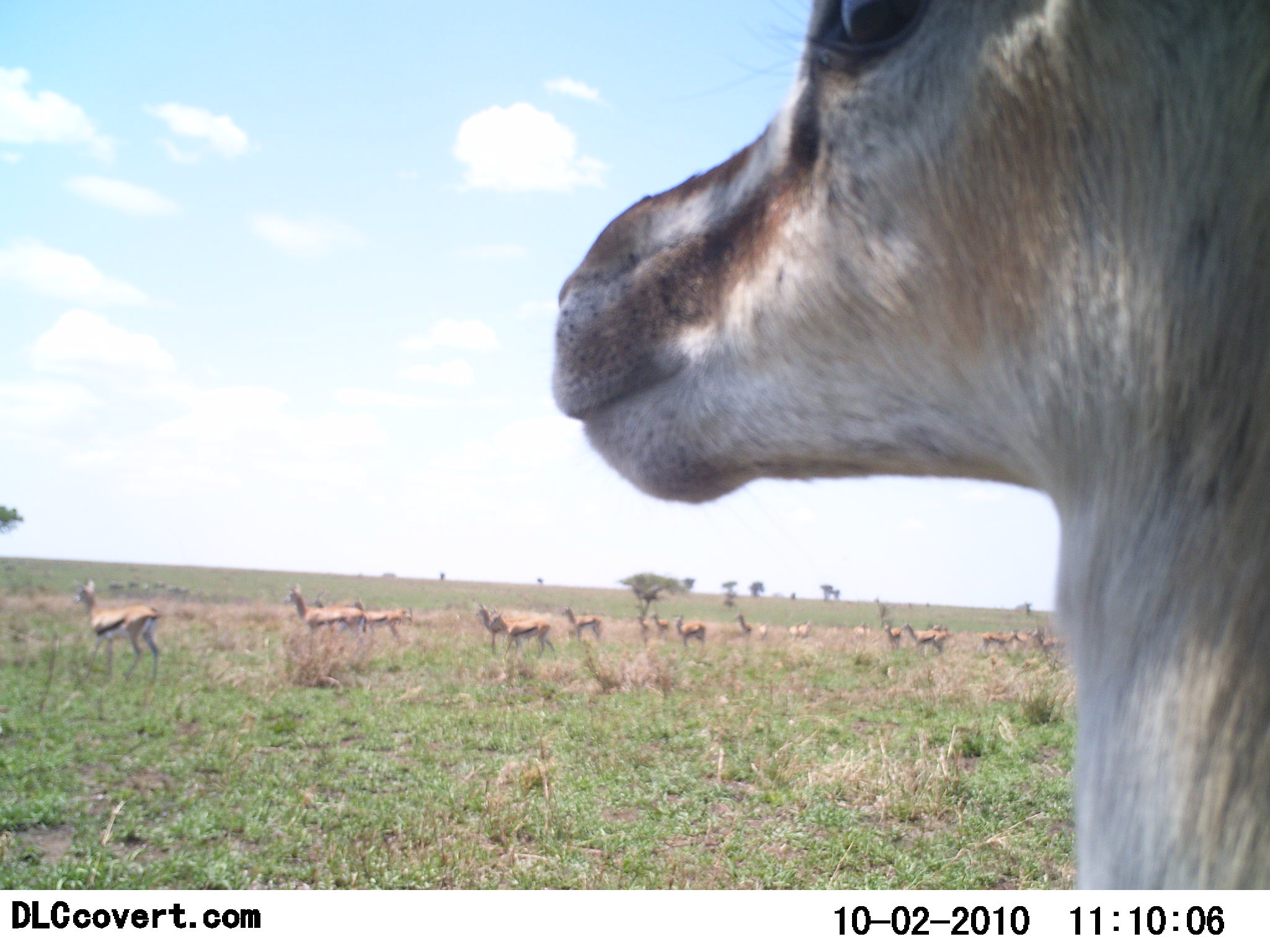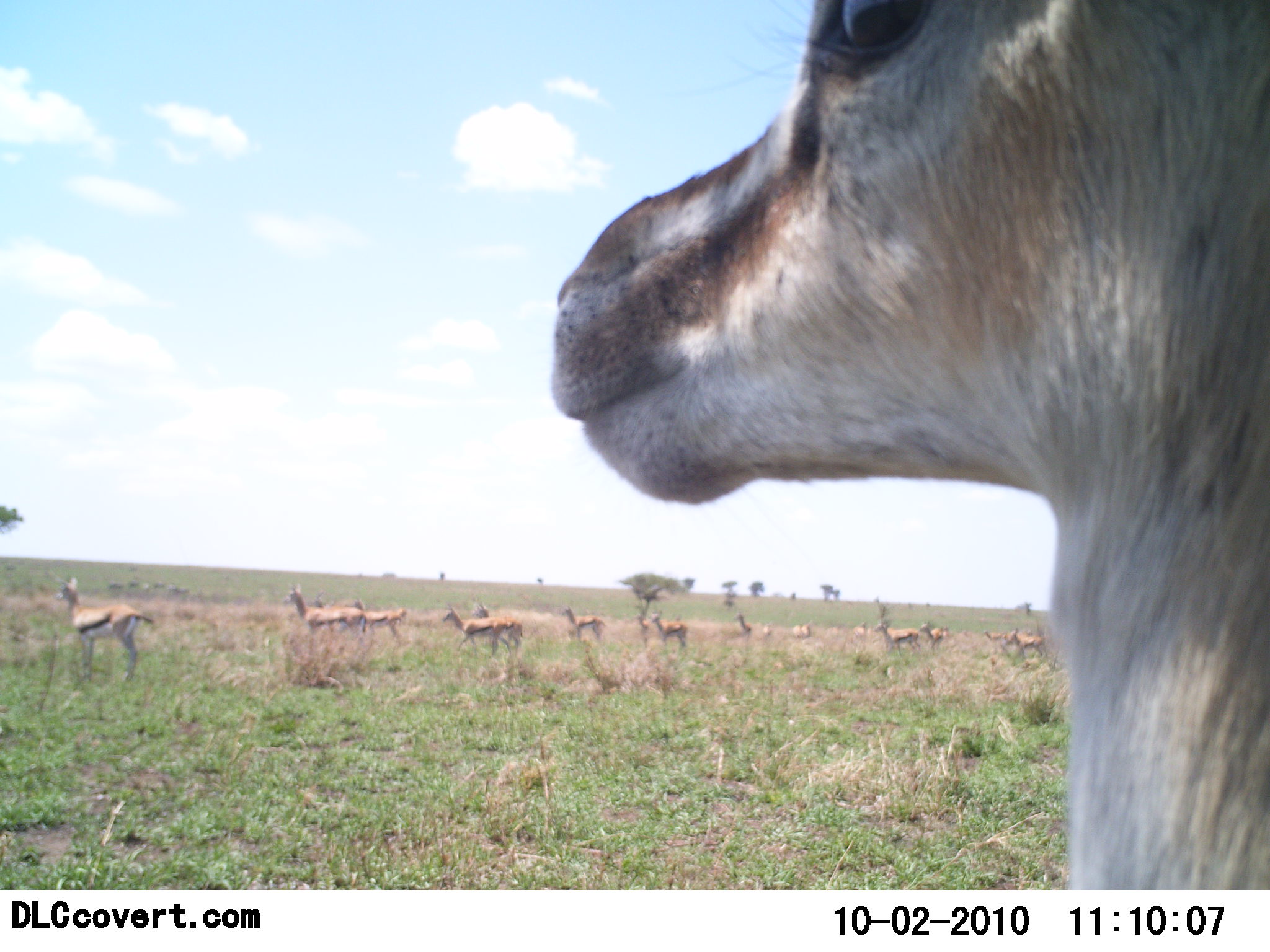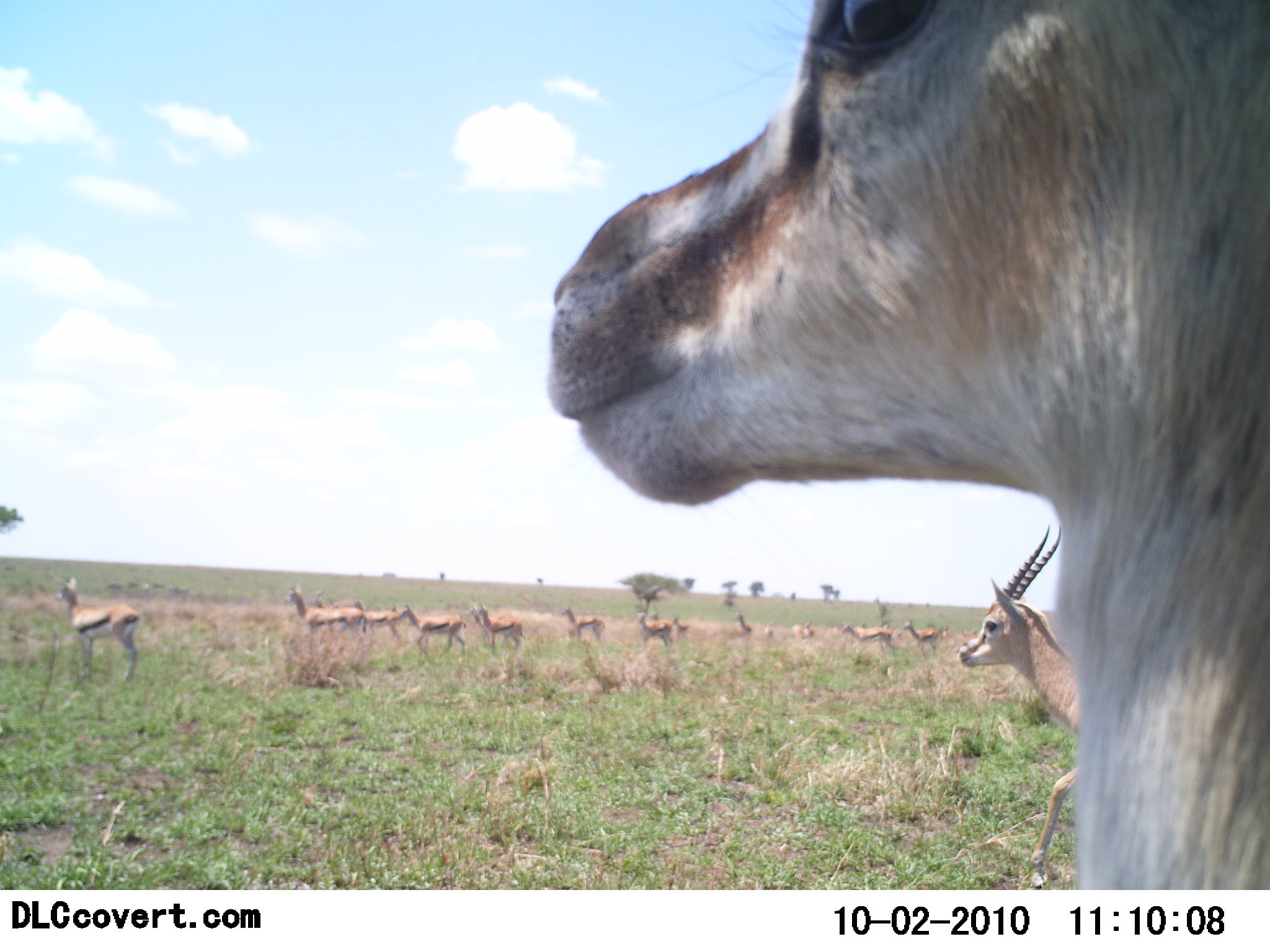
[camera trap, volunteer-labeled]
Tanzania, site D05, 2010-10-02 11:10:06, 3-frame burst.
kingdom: Animalia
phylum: Chordata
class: Mammalia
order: Artiodactyla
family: Bovidae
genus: Eudorcas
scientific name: Eudorcas thomsonii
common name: thomson's gazelle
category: gazellethomsons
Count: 11-50.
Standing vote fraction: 63%.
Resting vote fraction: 5%.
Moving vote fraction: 58%.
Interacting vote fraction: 5%.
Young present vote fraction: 0%.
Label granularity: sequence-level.